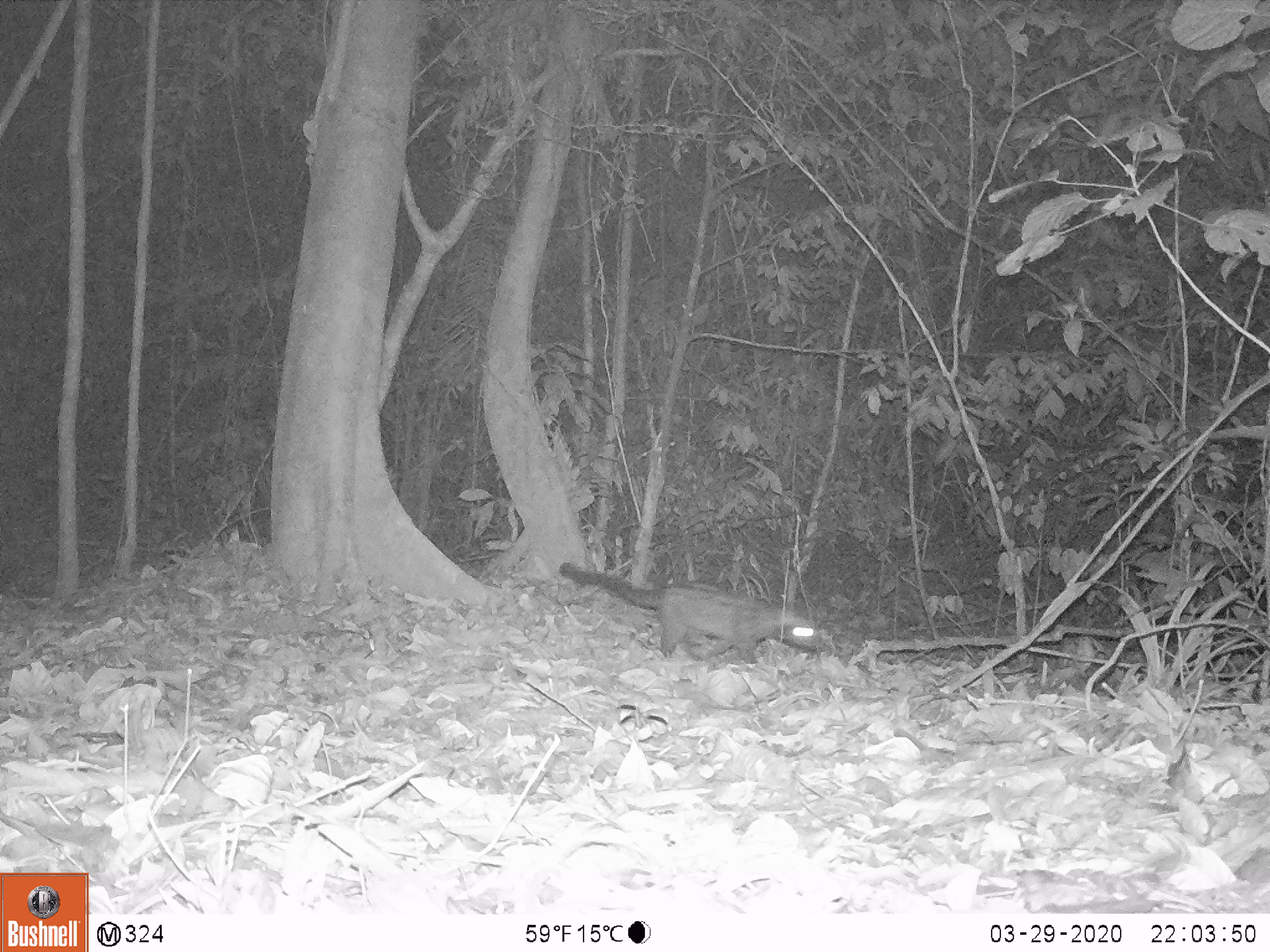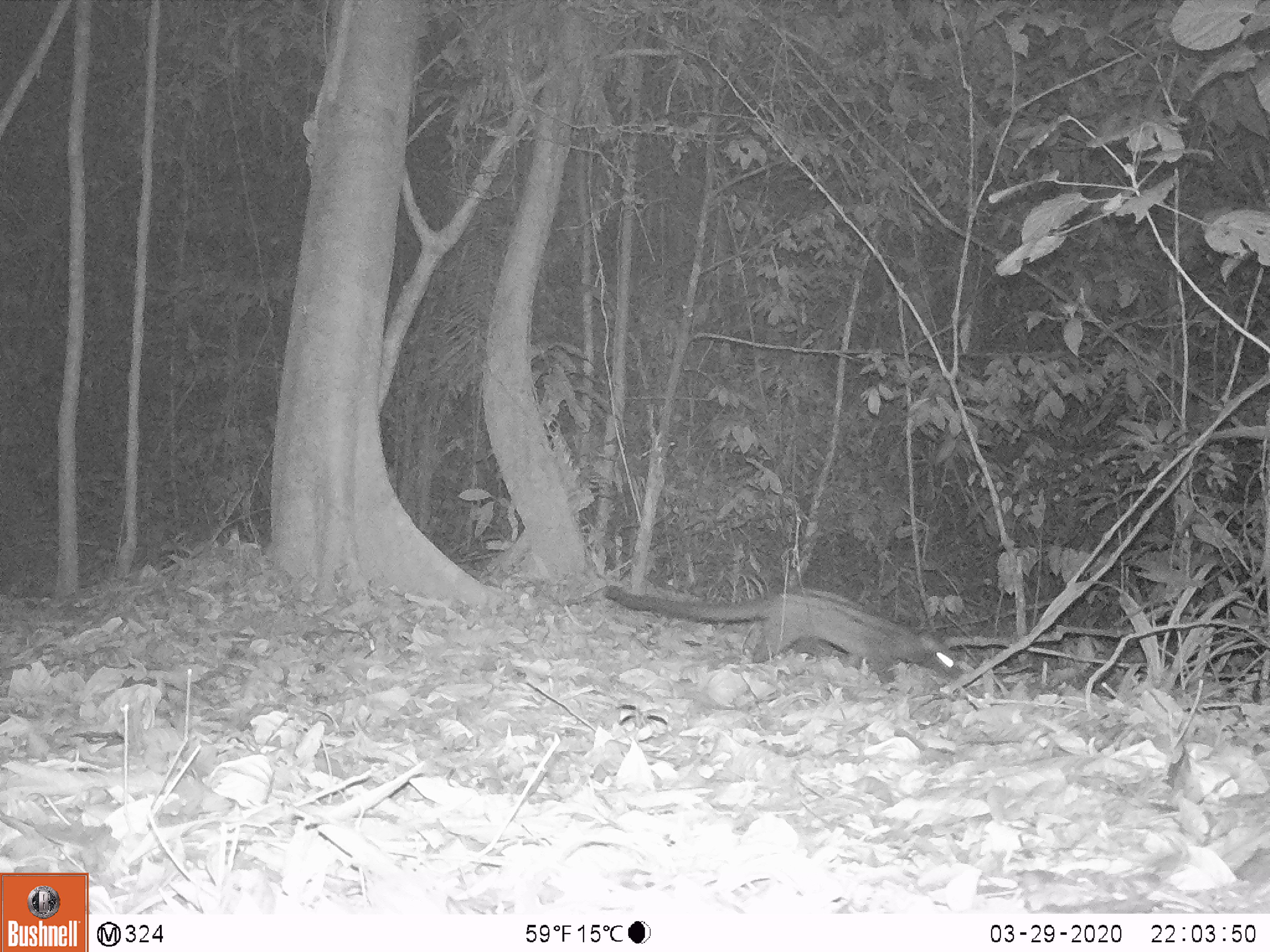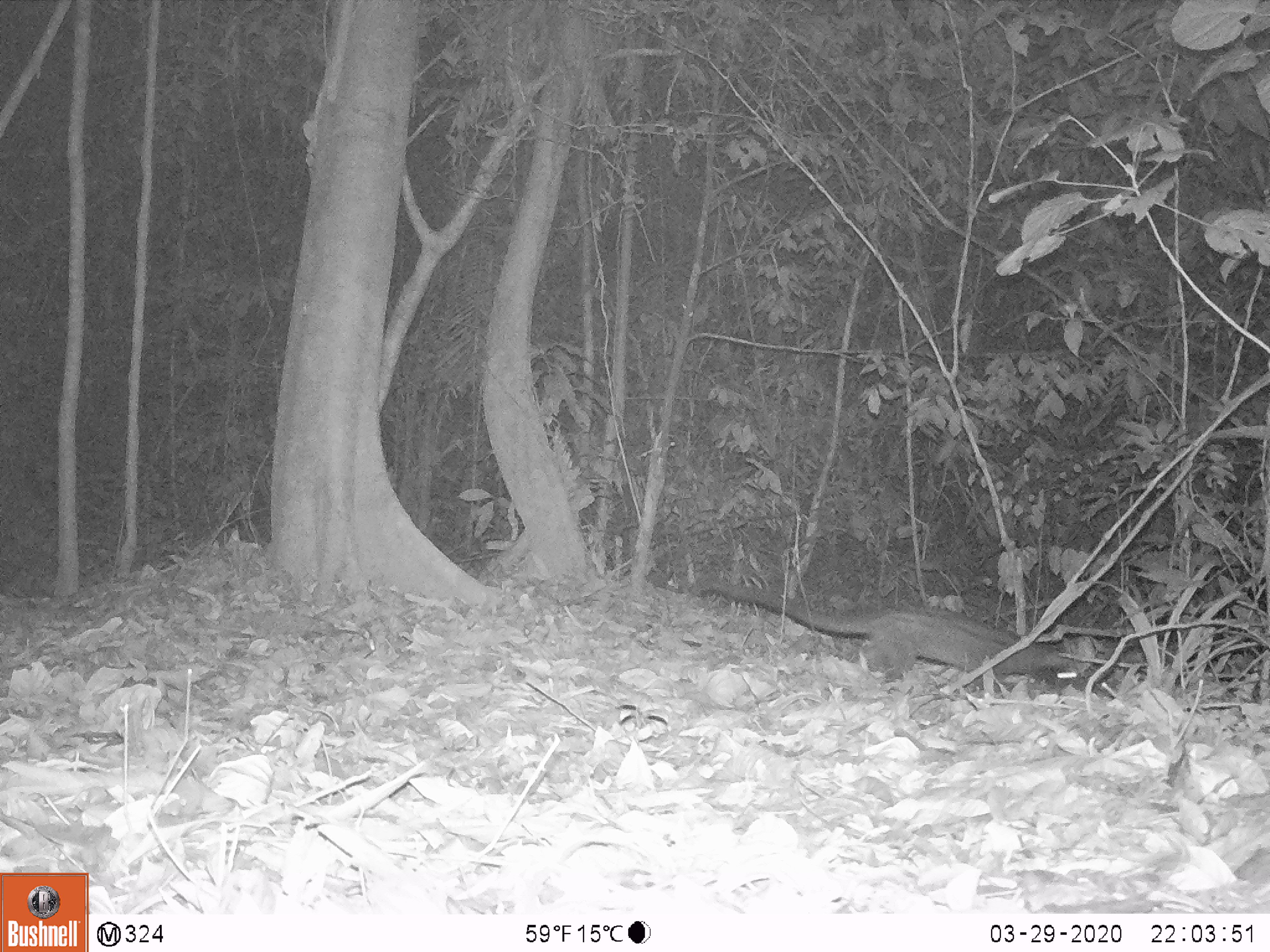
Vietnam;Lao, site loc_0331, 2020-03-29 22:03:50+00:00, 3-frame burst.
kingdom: Animalia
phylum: Chordata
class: Mammalia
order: Carnivora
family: Viverridae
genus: Paradoxurus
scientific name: Paradoxurus hermaphroditus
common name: common palm civet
Common palm civet (Paradoxurus hermaphroditus). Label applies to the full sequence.